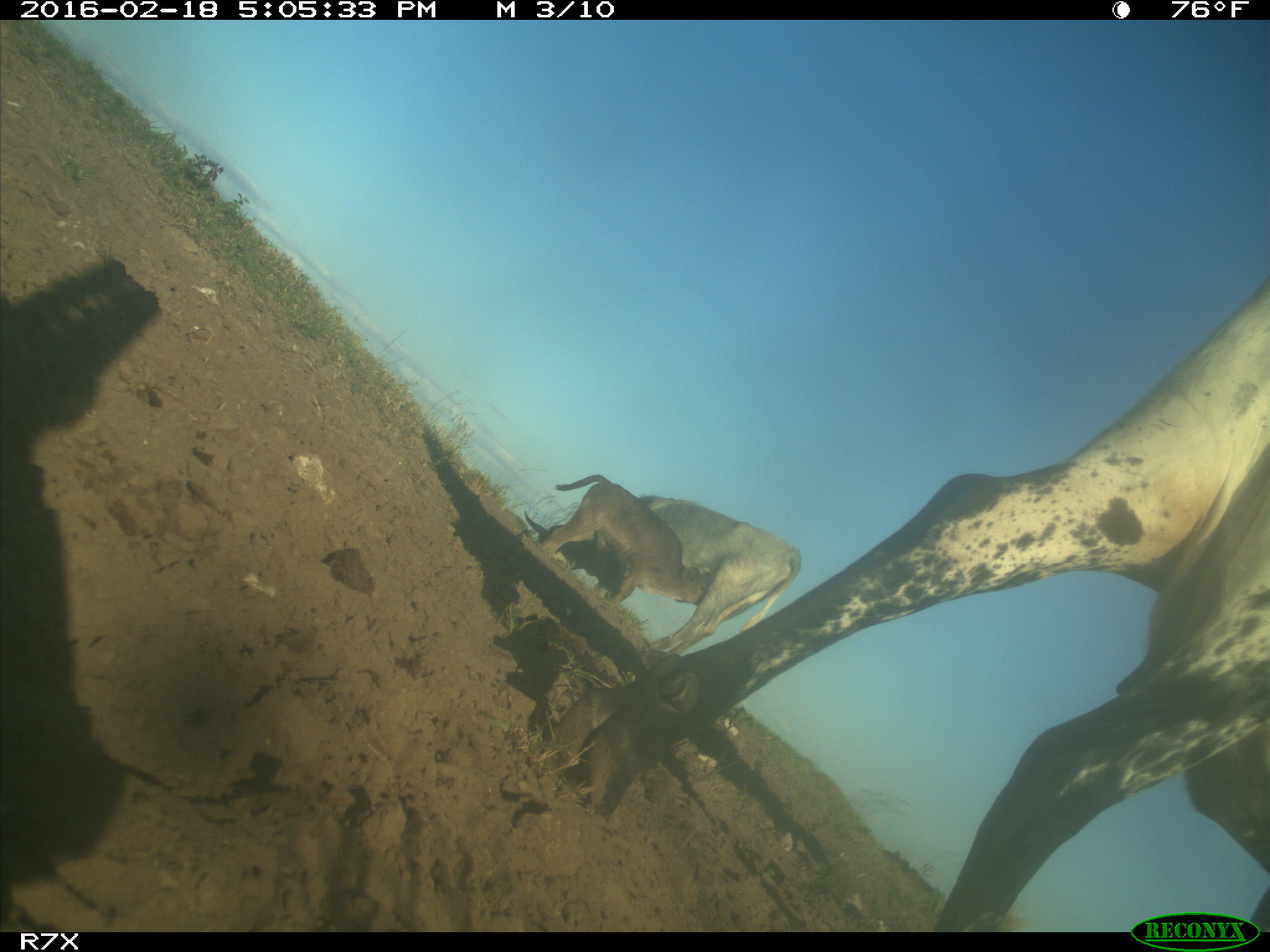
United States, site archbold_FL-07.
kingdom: Animalia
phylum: Chordata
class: Mammalia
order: Artiodactyla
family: Bovidae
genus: Bos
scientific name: Bos taurus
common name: domestic cow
Bos taurus (domestic cow).